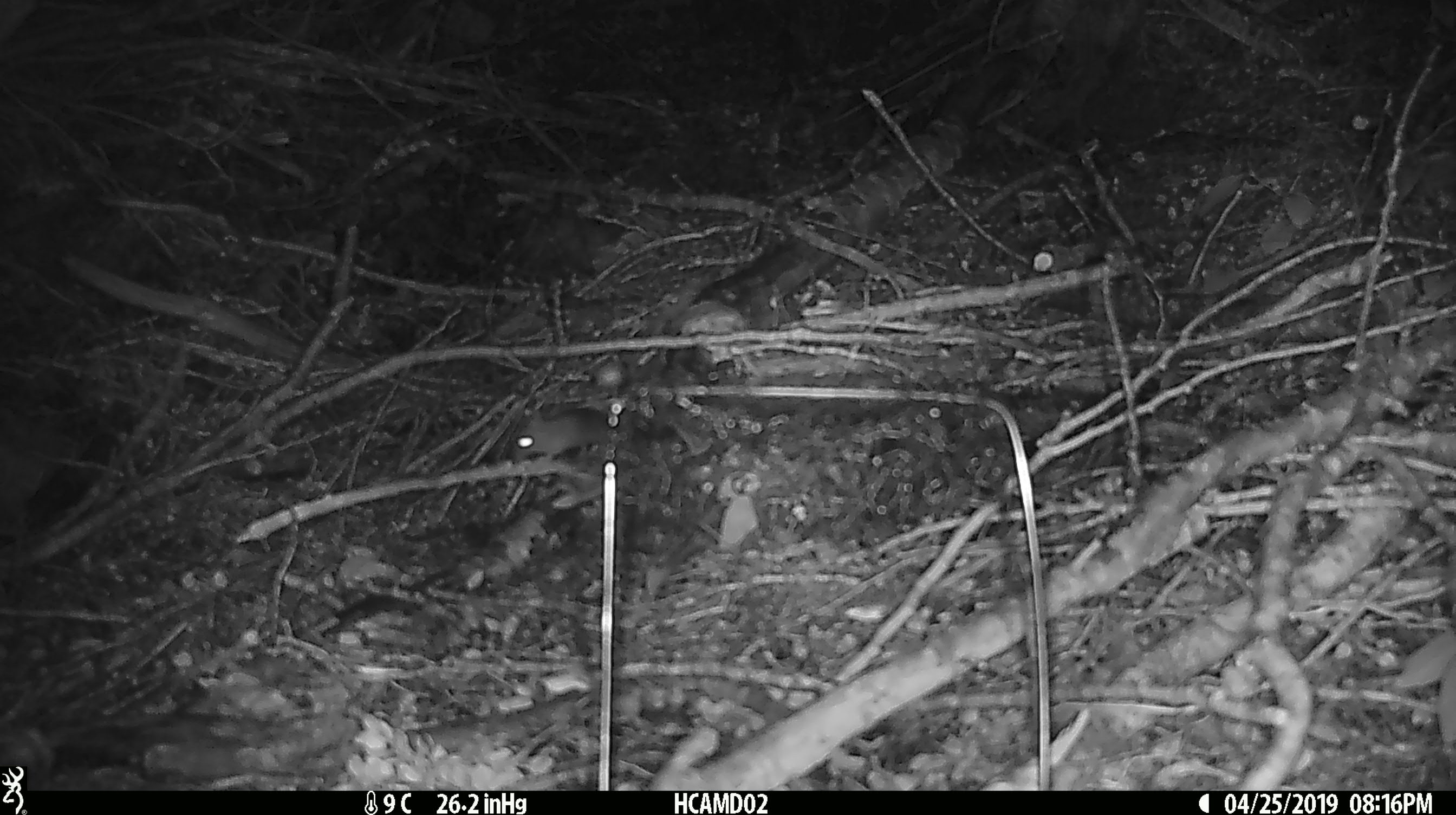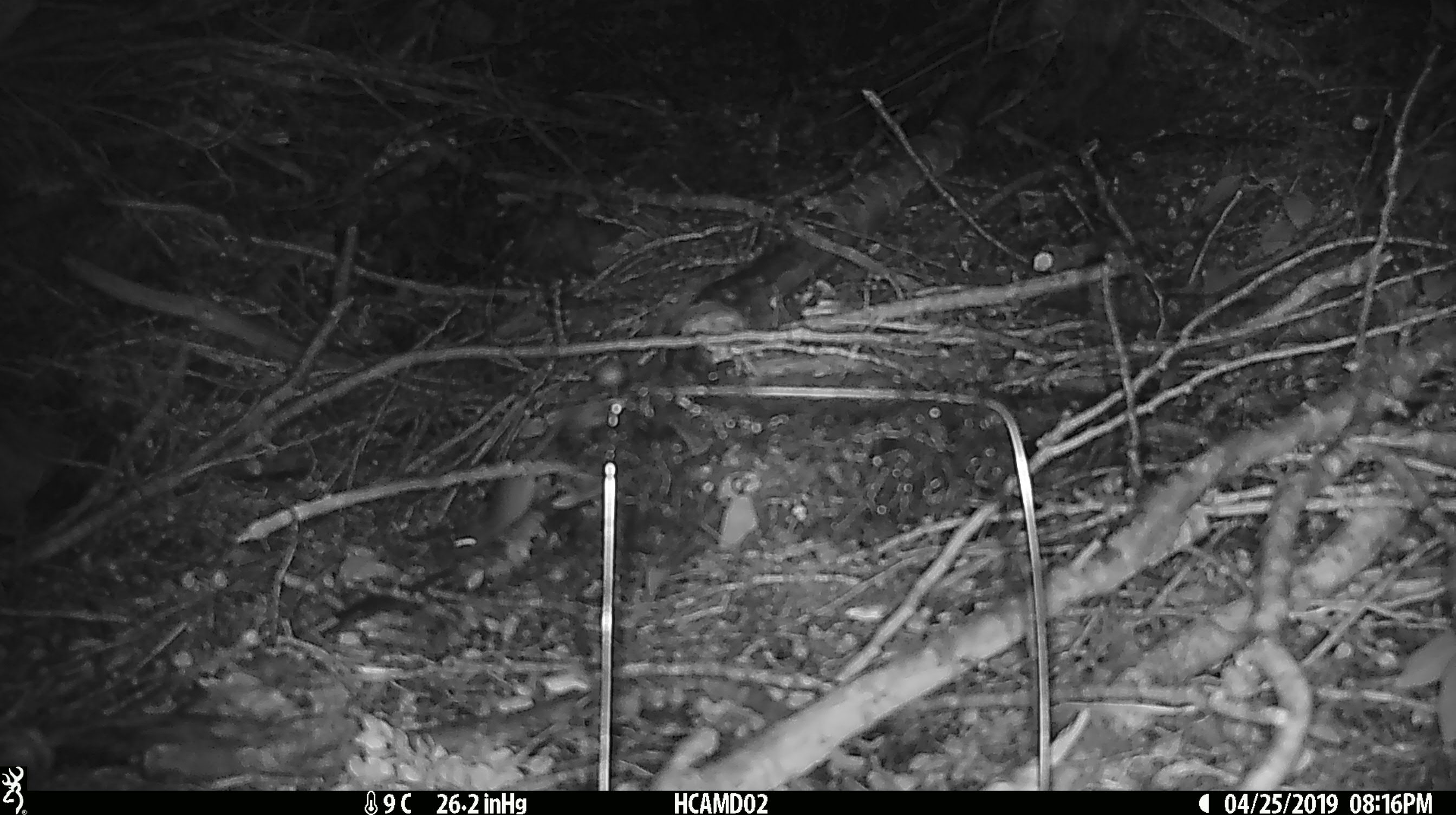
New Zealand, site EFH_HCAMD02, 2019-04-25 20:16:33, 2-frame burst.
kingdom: Animalia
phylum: Chordata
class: Mammalia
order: Rodentia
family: Muridae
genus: Mus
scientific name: Mus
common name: mouse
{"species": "mouse (Mus)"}